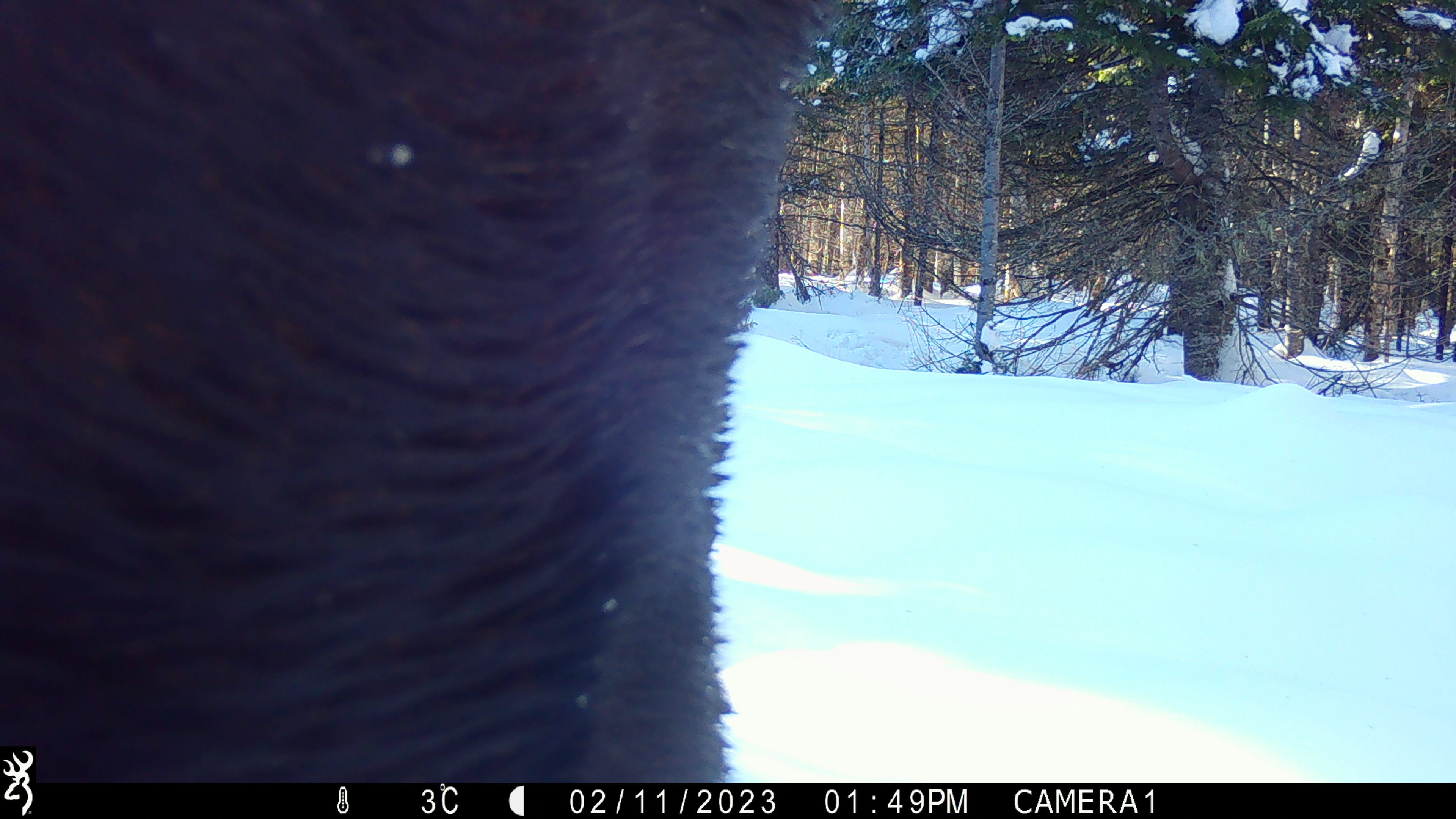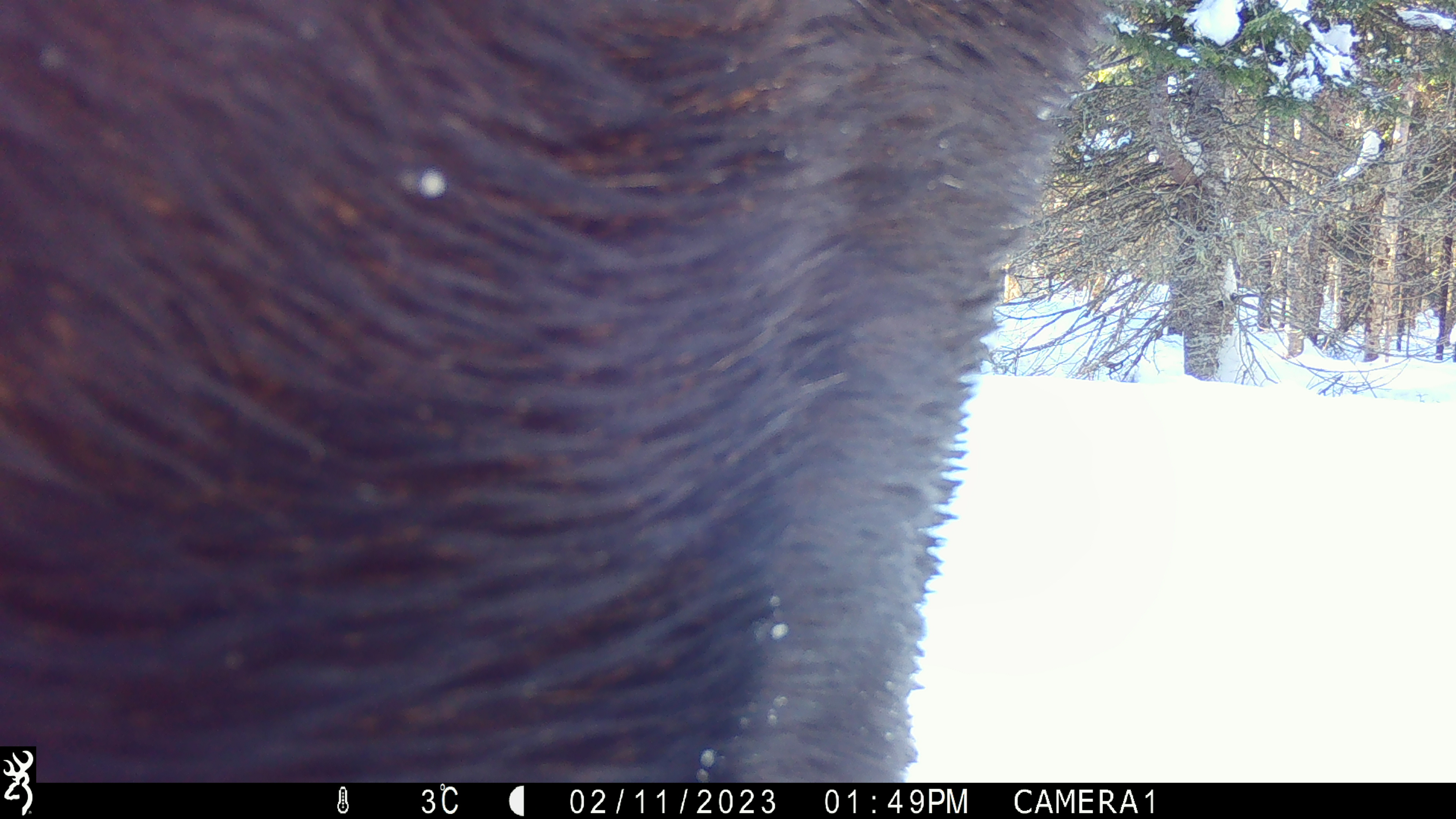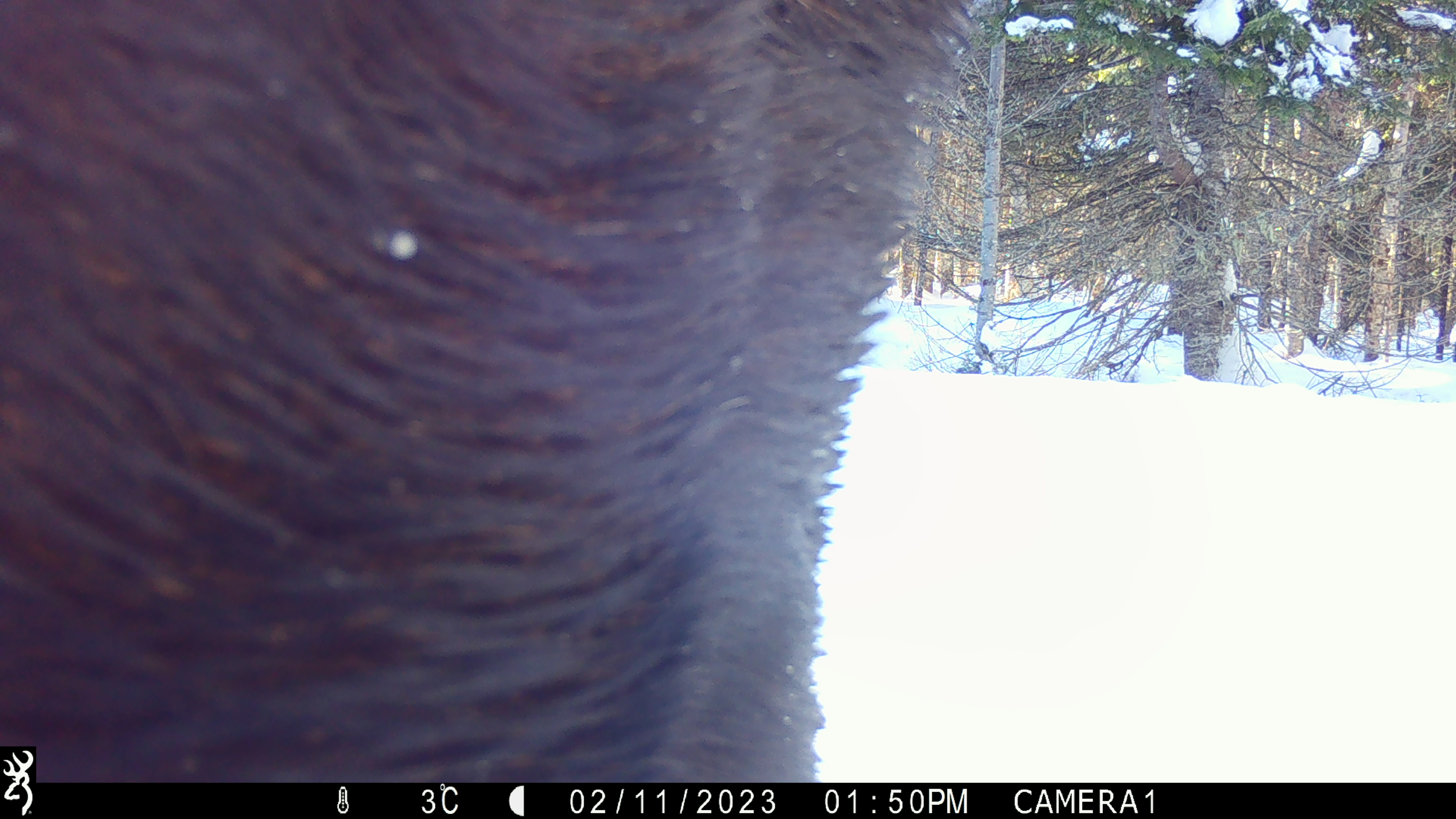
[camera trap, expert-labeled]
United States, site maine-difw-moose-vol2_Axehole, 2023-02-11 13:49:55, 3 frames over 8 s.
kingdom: Animalia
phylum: Chordata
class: Mammalia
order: Artiodactyla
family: Cervidae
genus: Alces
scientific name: Alces alces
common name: moose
Moose (Alces alces).